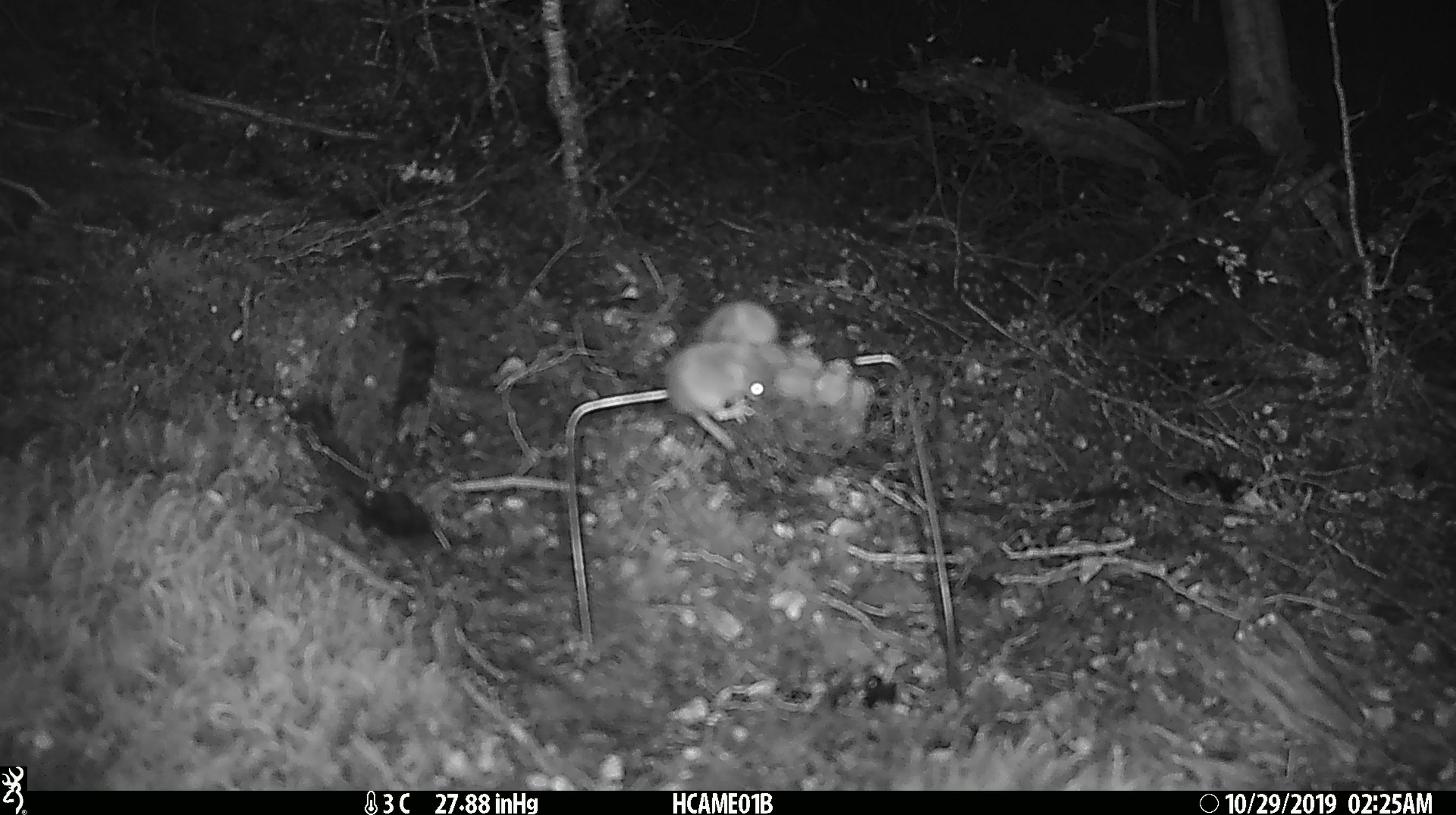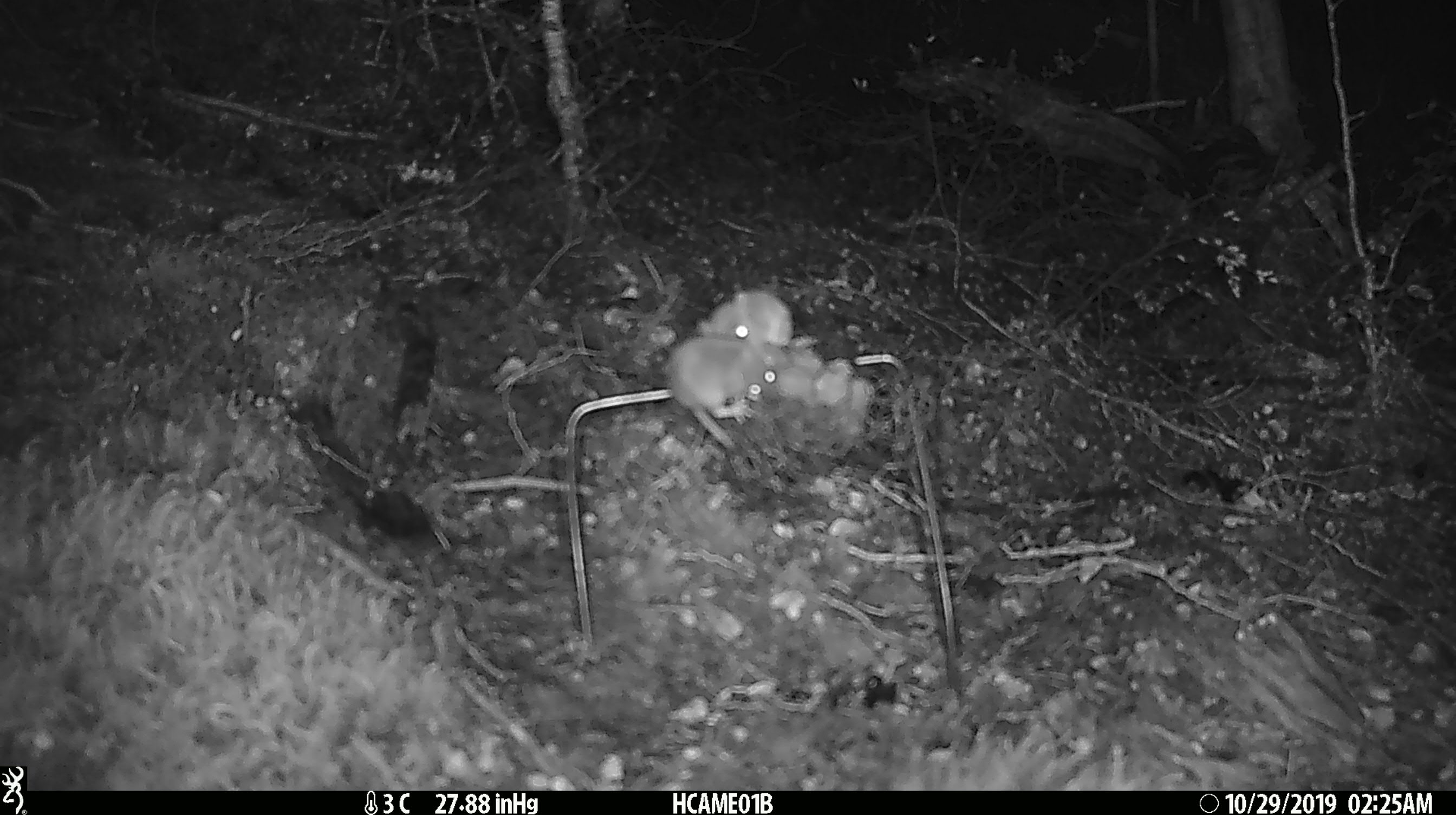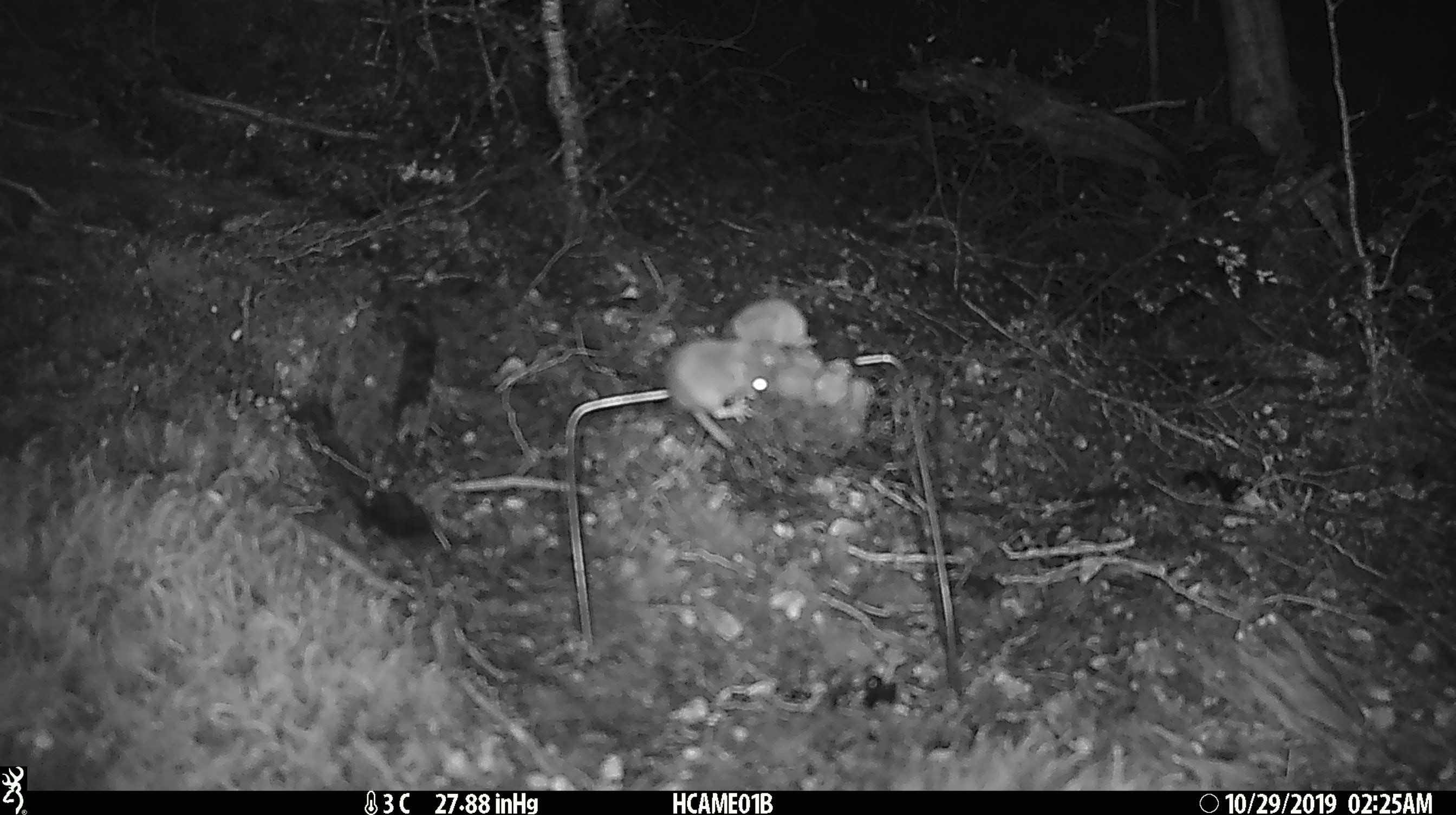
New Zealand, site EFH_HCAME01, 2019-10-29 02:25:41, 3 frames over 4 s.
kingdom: Animalia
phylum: Chordata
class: Mammalia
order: Rodentia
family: Muridae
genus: Mus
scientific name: Mus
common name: mouse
Mouse (Mus).